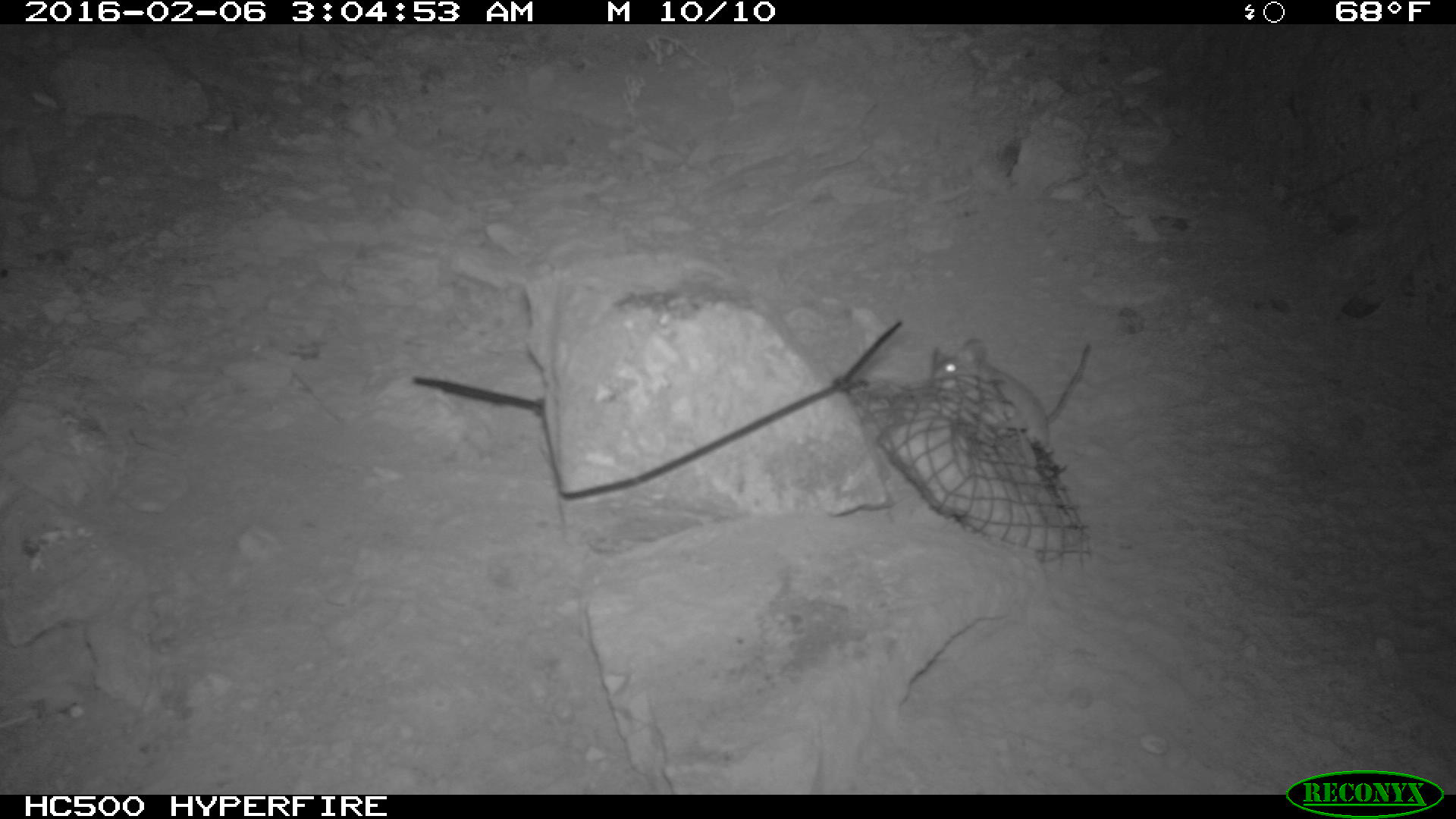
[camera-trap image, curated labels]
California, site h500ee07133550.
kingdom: Animalia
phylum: Chordata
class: Mammalia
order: Rodentia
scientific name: Rodentia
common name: rodent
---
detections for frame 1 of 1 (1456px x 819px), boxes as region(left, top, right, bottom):
rodent: region(928, 336, 1094, 454)